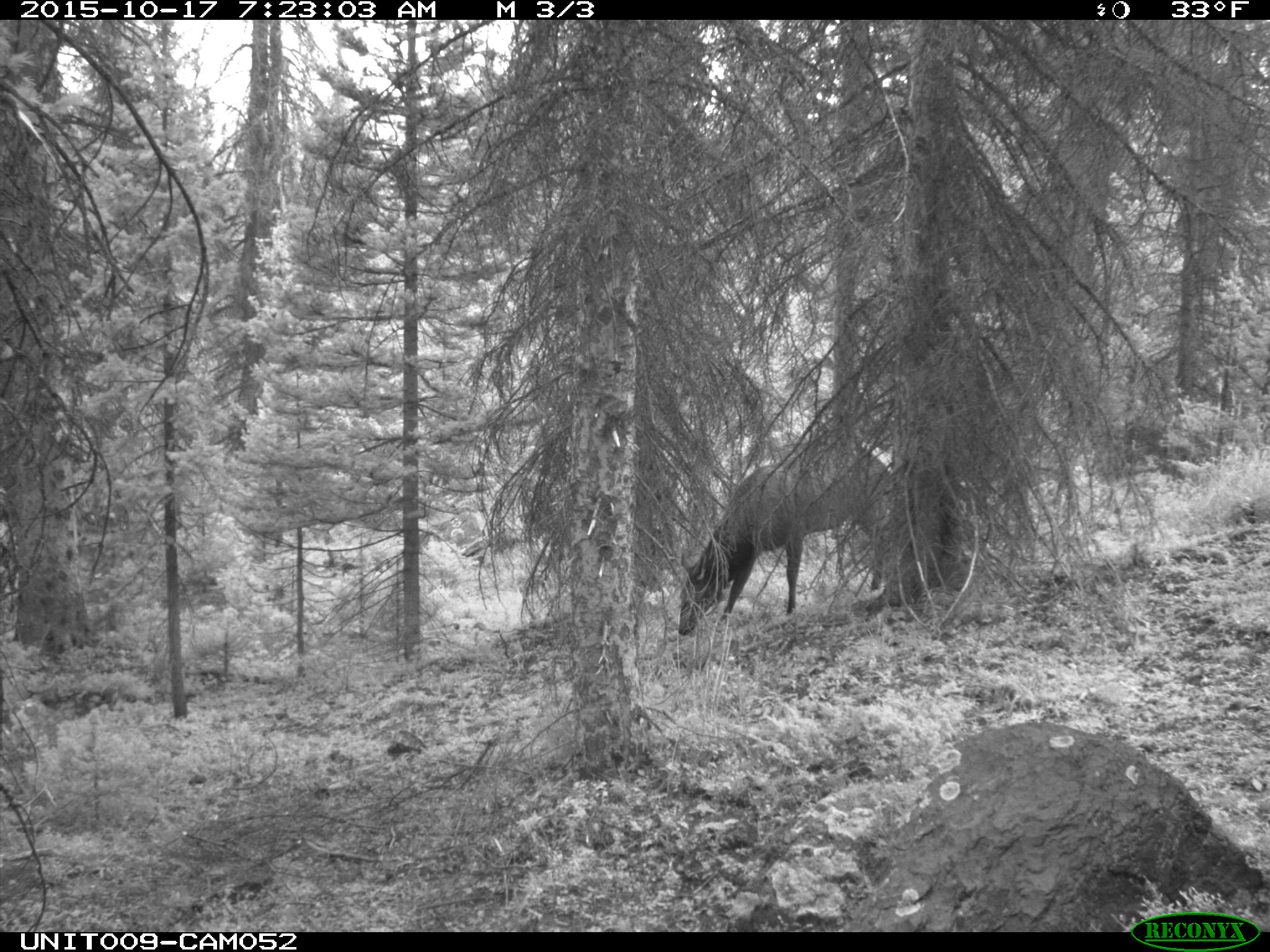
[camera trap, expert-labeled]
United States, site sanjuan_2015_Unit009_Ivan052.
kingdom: Animalia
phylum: Chordata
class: Mammalia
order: Artiodactyla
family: Cervidae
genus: Cervus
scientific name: Cervus elaphus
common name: red deer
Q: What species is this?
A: Cervus elaphus (red deer).